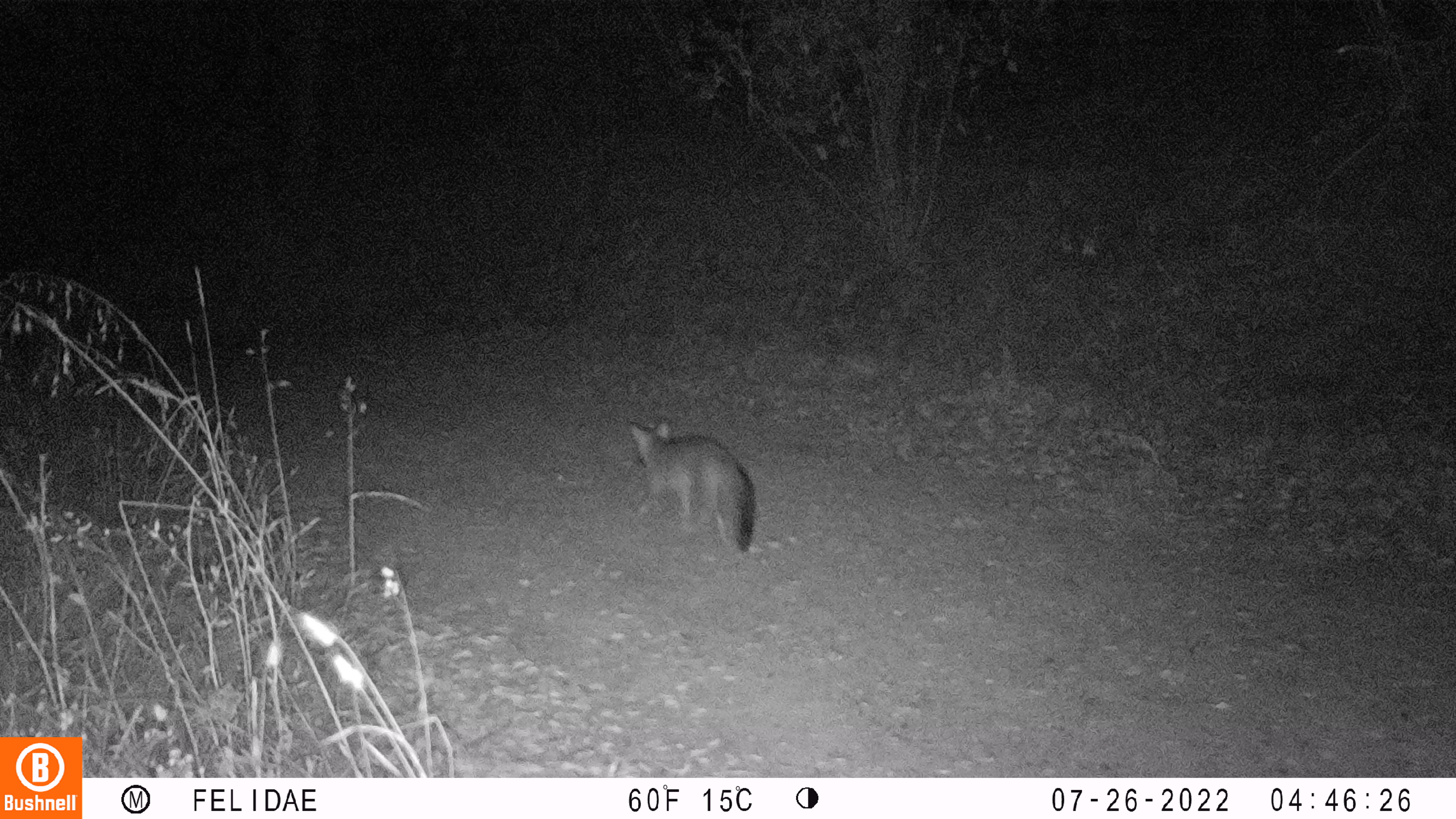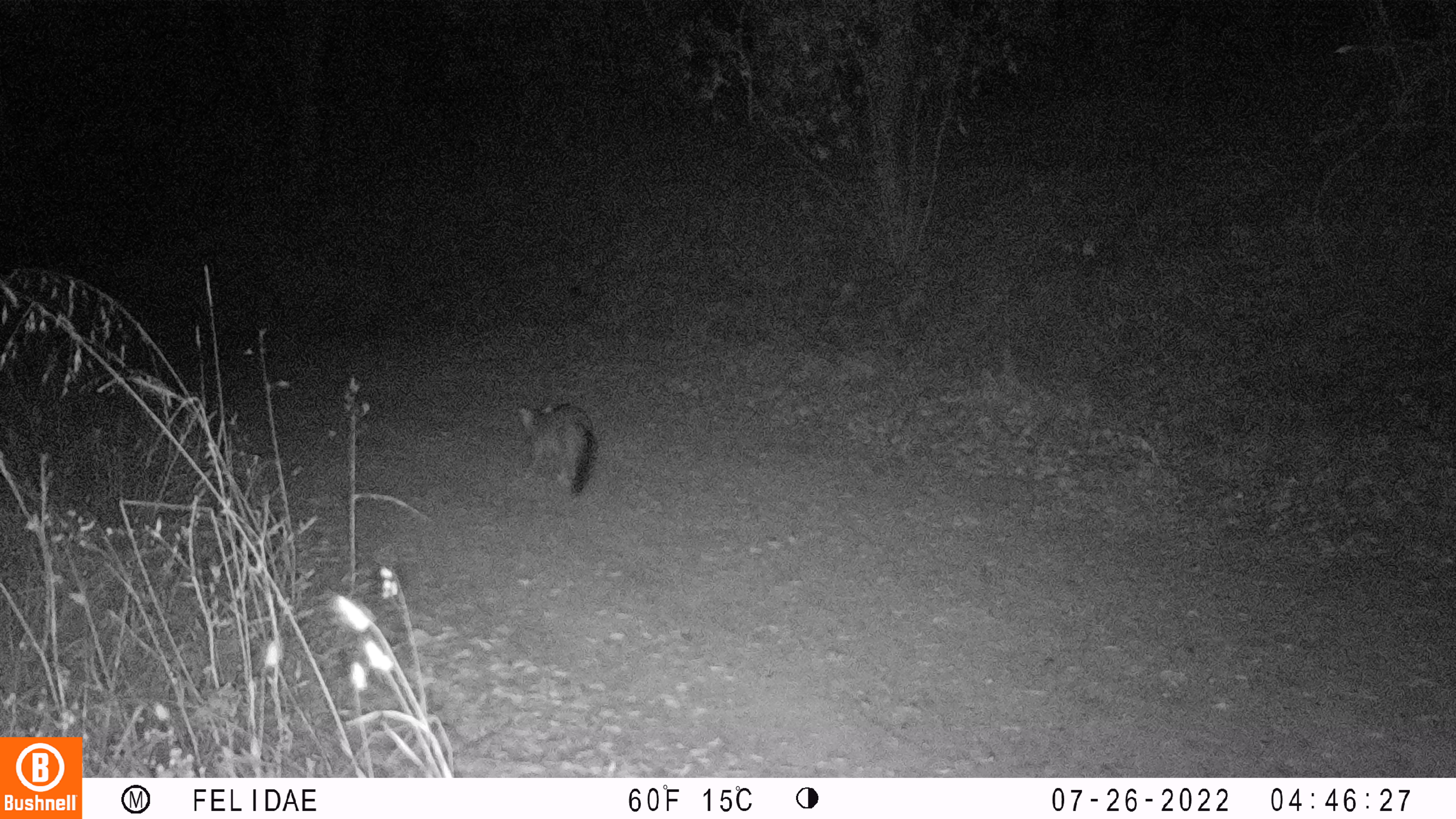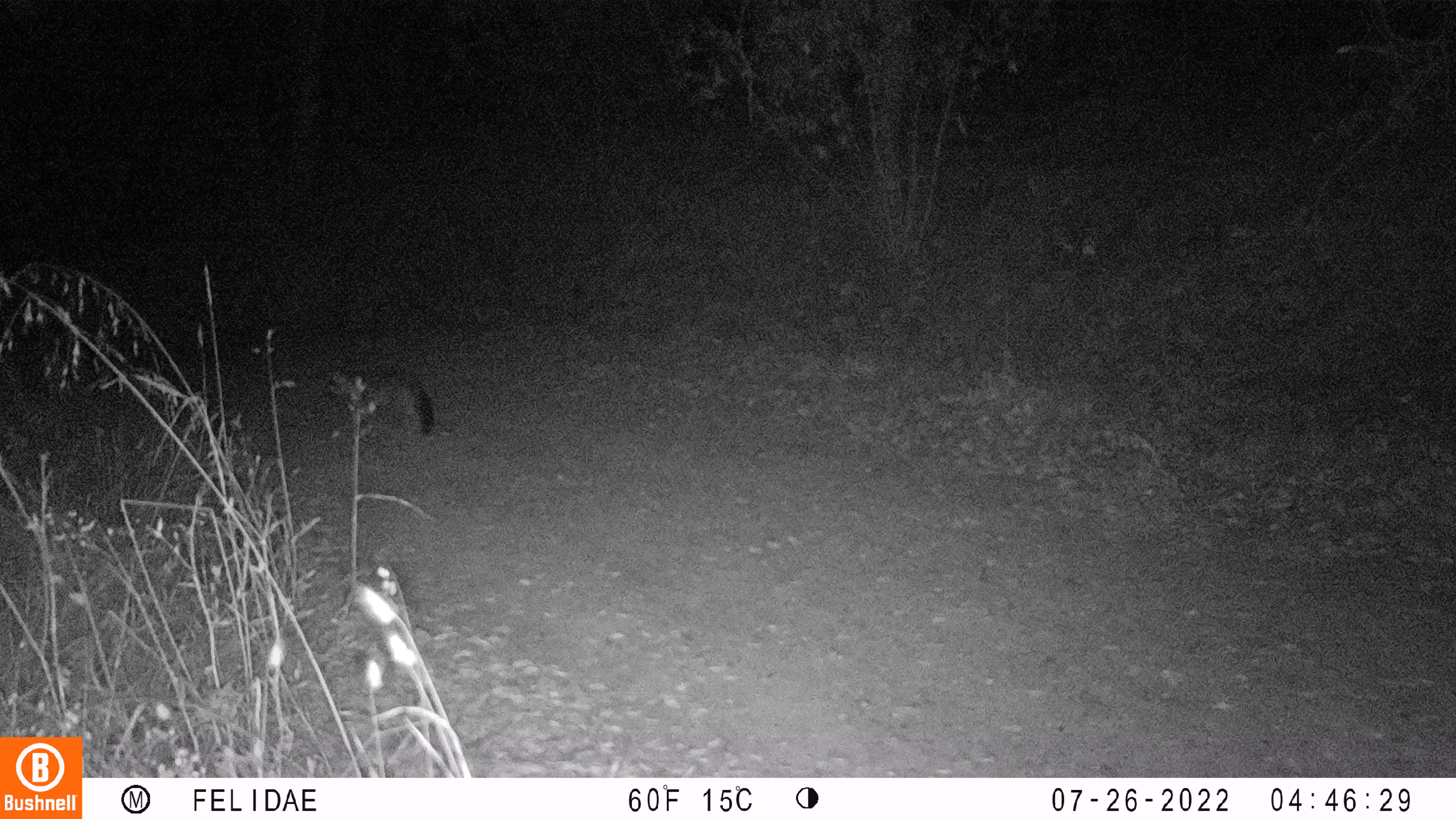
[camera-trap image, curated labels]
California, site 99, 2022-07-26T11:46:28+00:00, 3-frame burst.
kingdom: Animalia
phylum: Chordata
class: Mammalia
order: Carnivora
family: Canidae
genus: Urocyon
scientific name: Urocyon cinereoargenteus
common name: gray fox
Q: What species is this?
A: Gray fox (Urocyon cinereoargenteus).